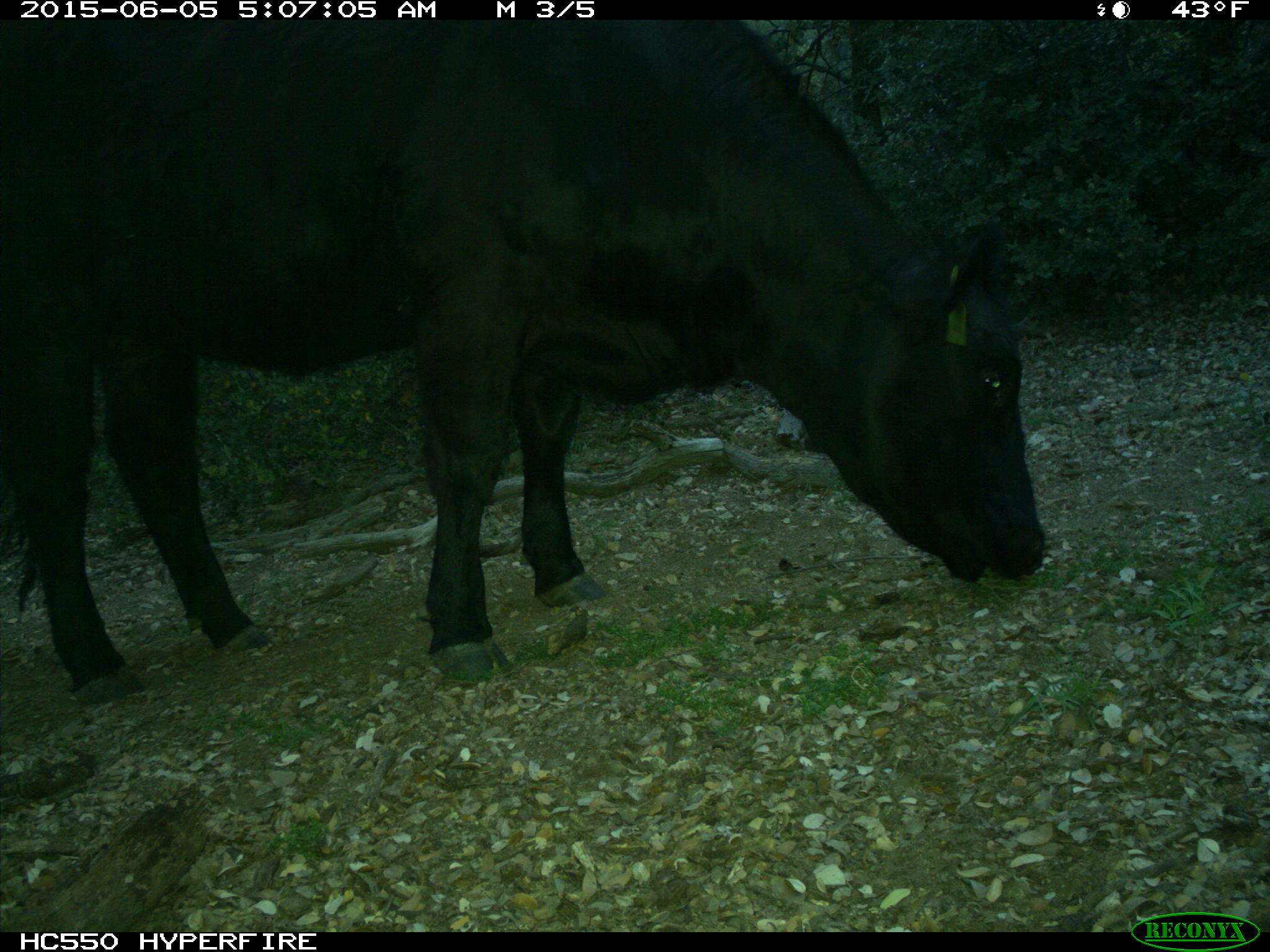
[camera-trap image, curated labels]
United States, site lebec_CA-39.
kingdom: Animalia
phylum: Chordata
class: Mammalia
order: Artiodactyla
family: Bovidae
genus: Bos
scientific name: Bos taurus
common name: domestic cow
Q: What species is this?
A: Bos taurus (domestic cow).